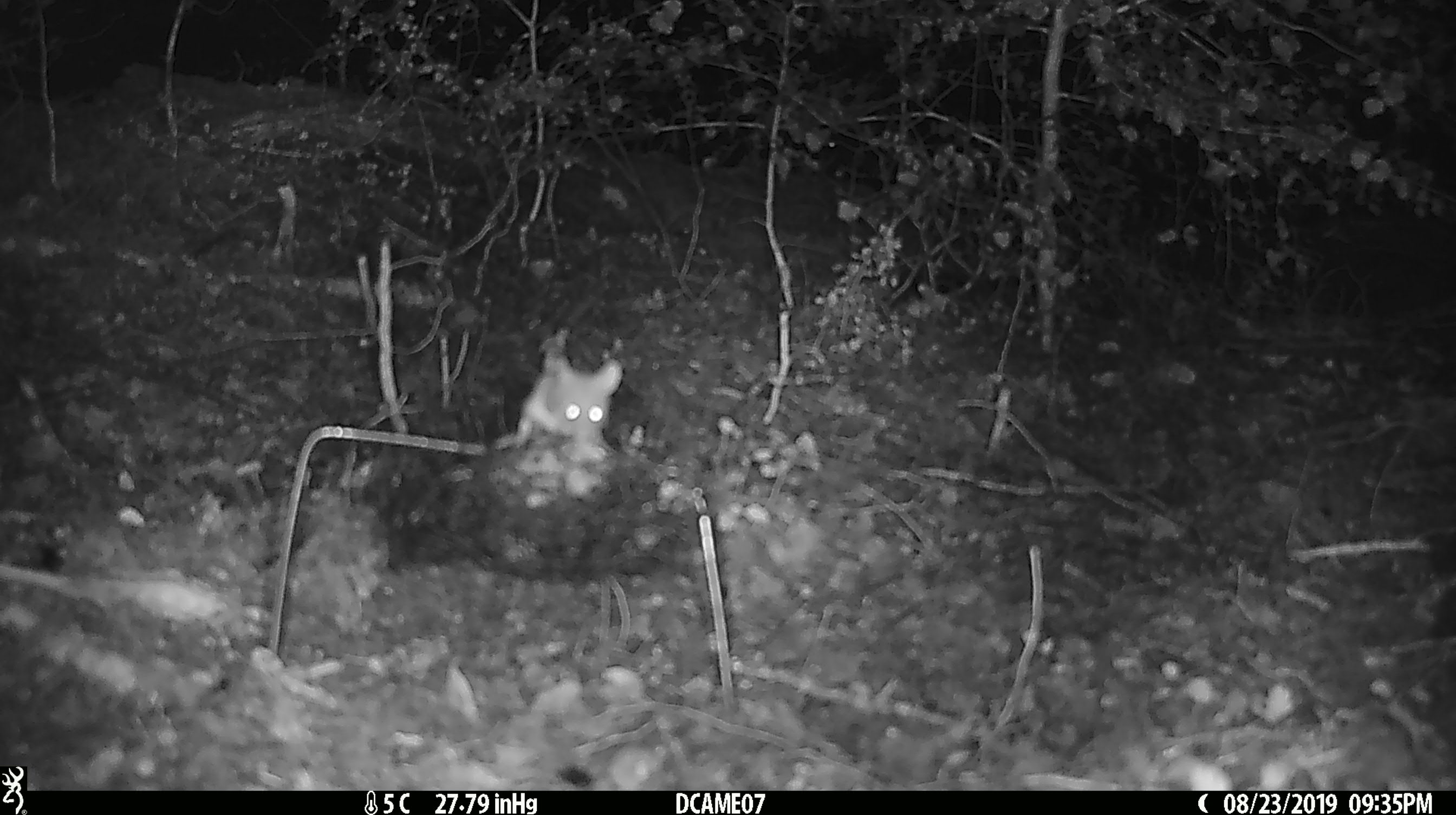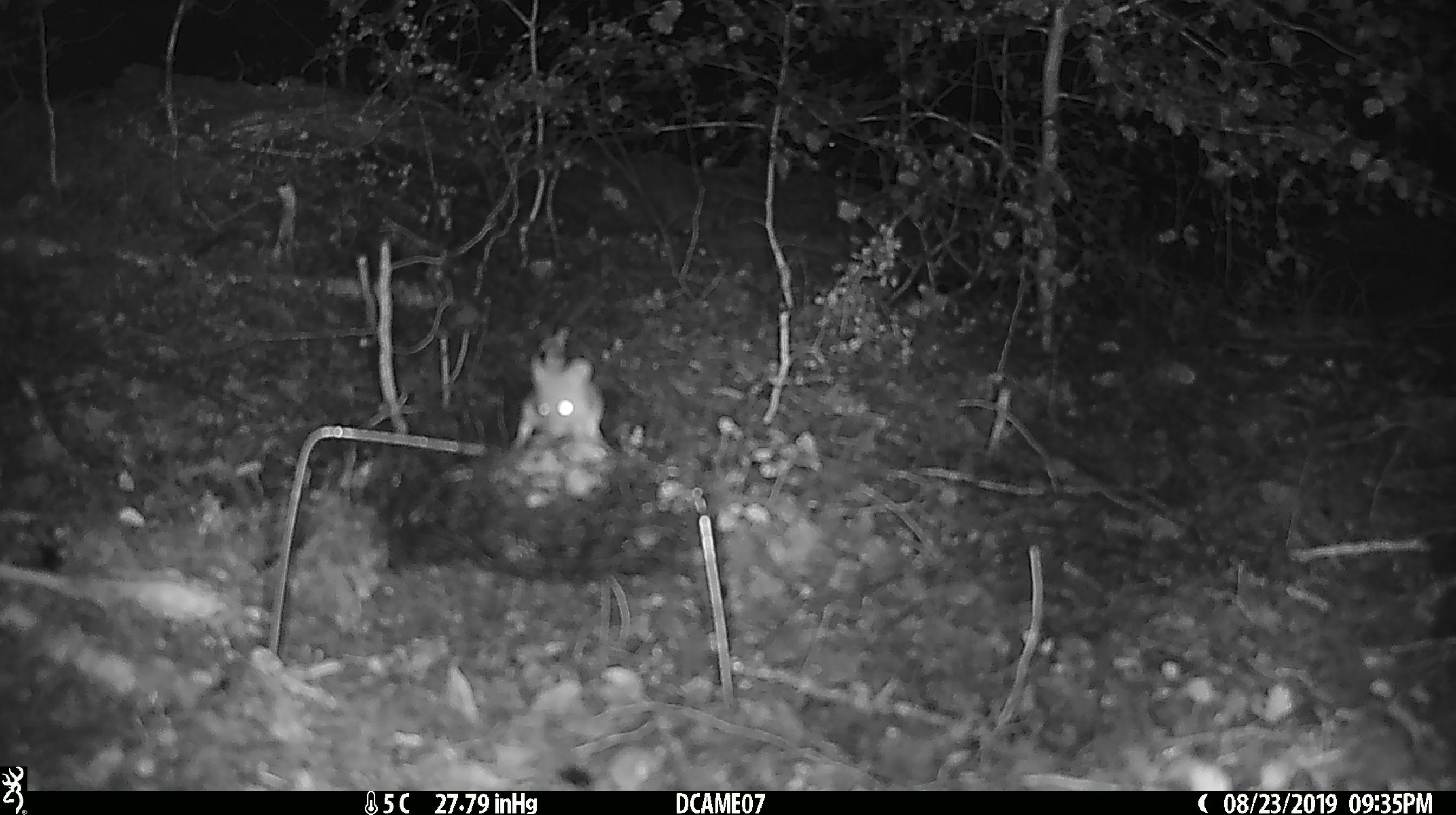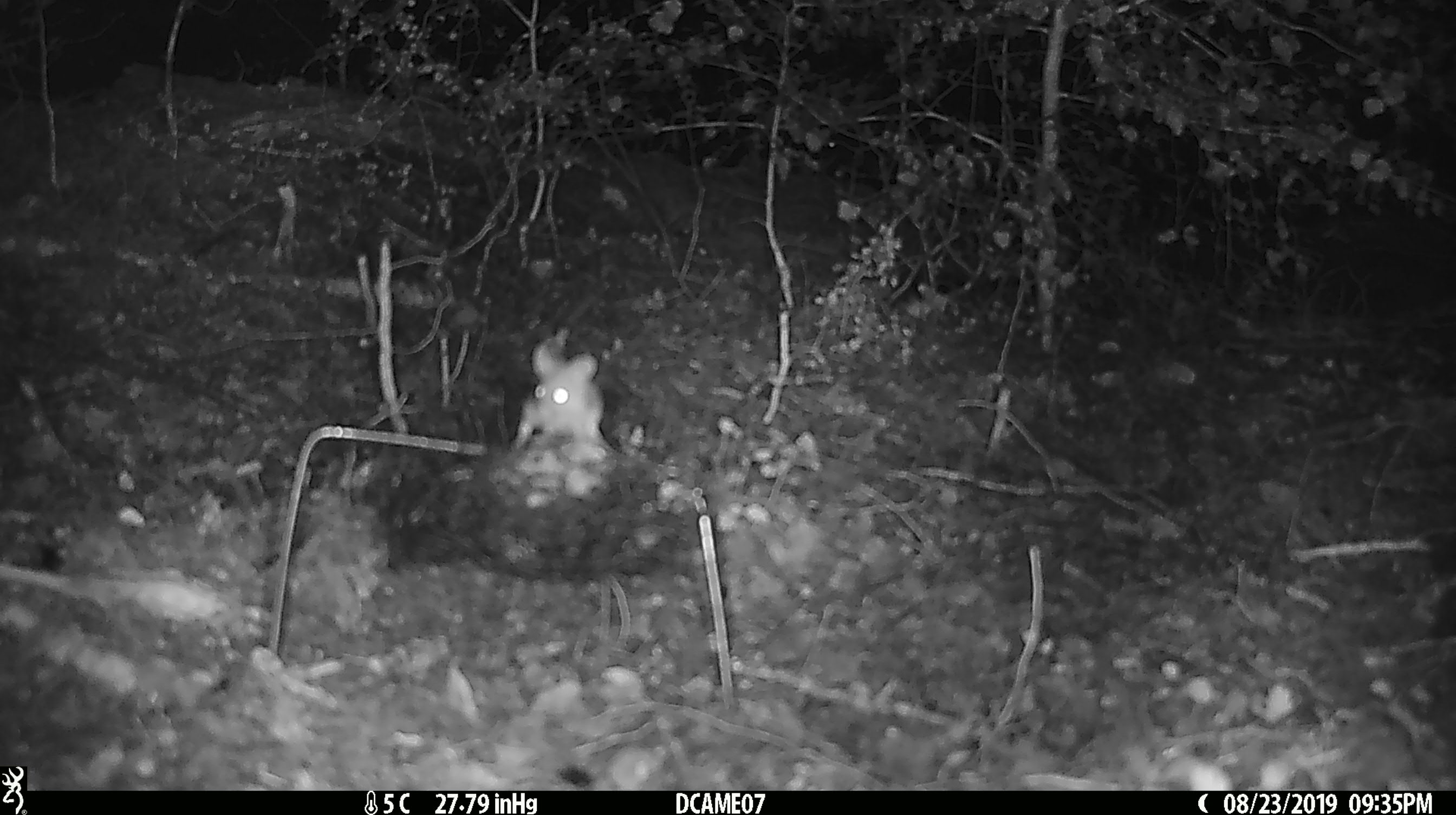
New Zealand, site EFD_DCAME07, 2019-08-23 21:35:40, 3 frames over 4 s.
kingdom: Animalia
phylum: Chordata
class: Mammalia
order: Rodentia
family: Muridae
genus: Mus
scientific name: Mus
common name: mouse